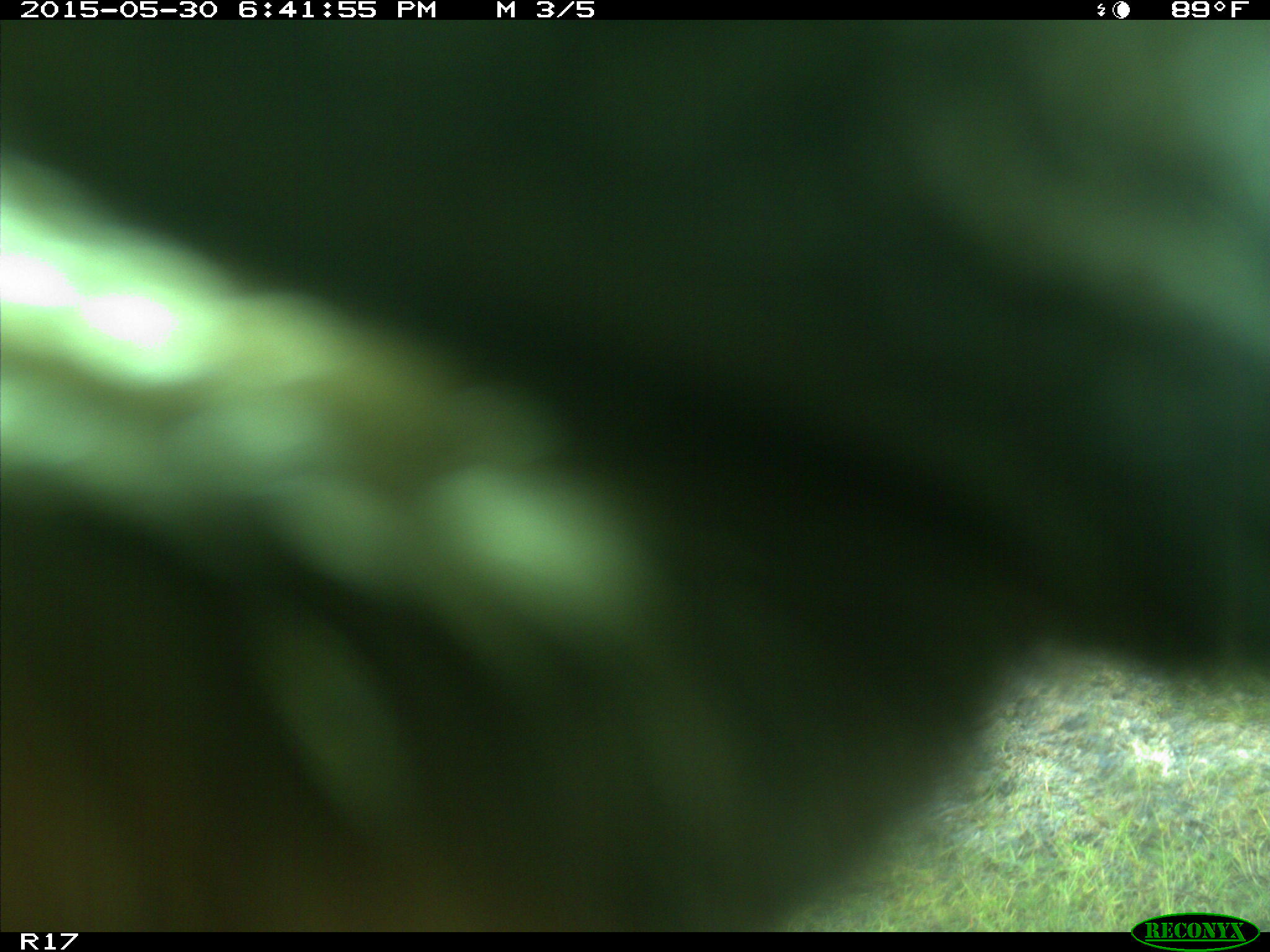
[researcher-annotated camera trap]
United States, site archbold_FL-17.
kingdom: Animalia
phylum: Chordata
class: Mammalia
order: Artiodactyla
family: Bovidae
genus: Bos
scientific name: Bos taurus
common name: domestic cow